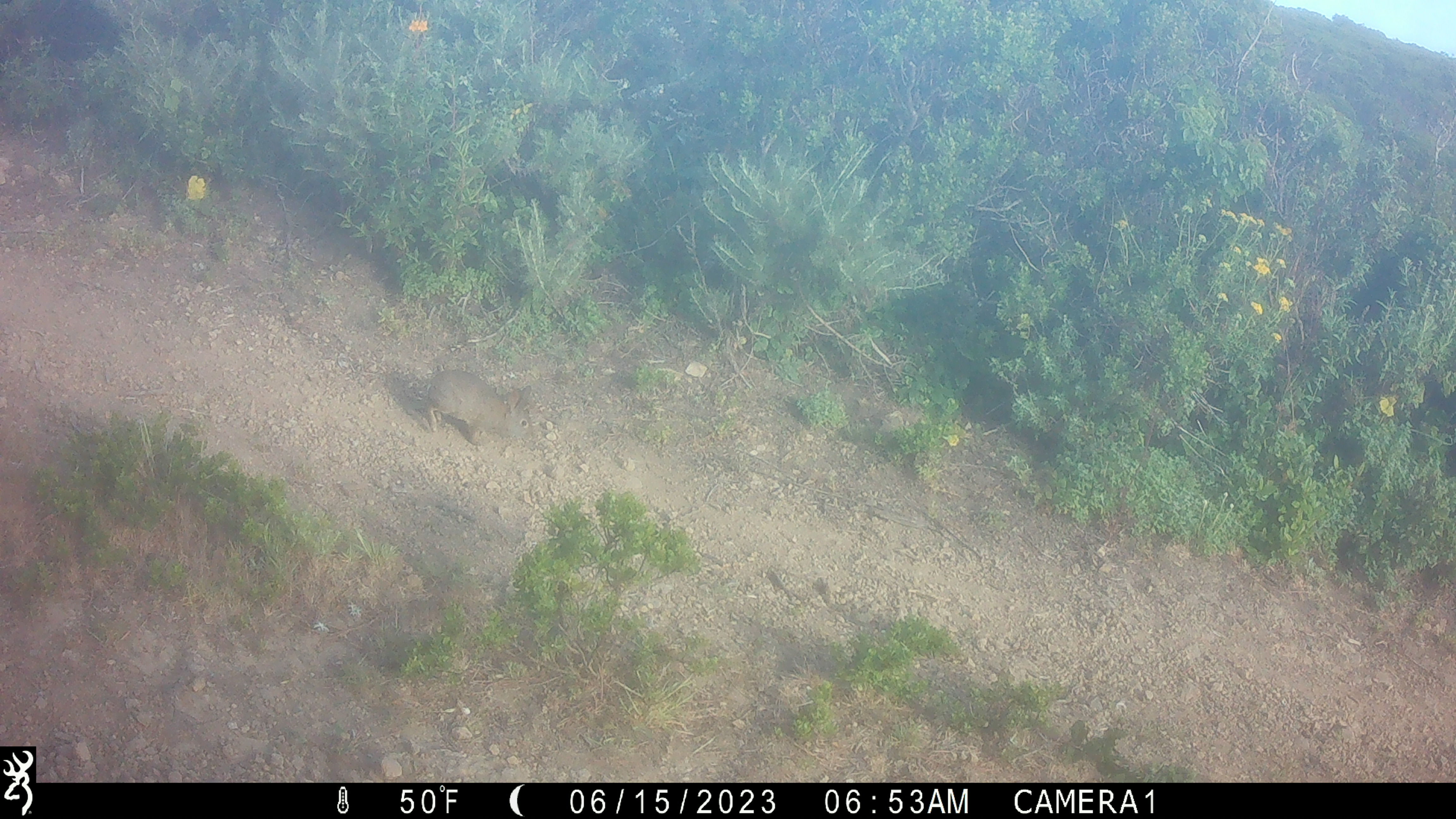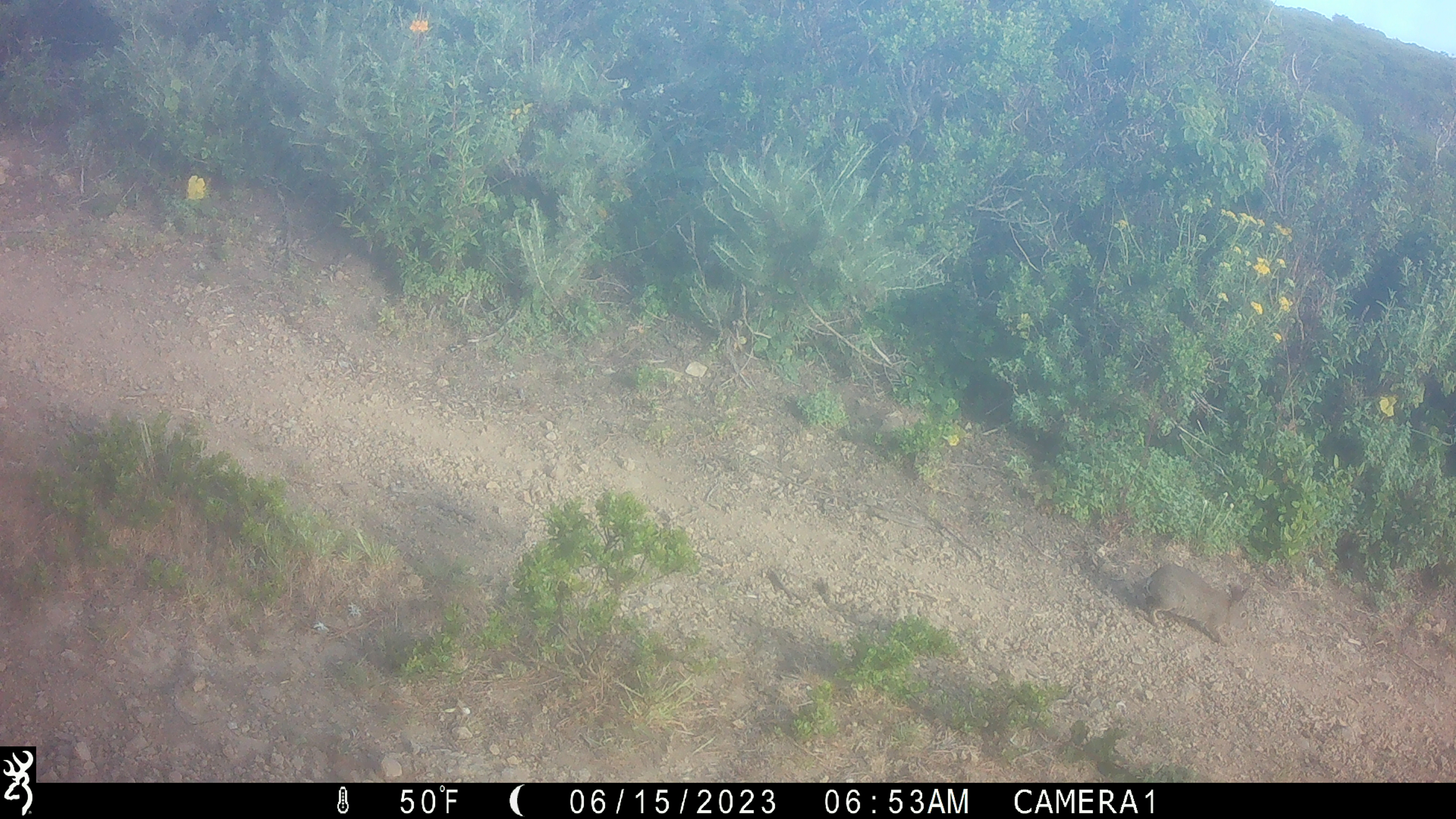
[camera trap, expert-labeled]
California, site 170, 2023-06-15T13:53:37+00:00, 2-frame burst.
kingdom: Animalia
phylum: Chordata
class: Mammalia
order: Lagomorpha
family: Leporidae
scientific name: Leporidae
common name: rabbit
Rabbit (Leporidae).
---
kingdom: Animalia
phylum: Chordata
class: Mammalia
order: Lagomorpha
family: Leporidae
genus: Sylvilagus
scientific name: Sylvilagus bachmani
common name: brush rabbit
Brush rabbit (Sylvilagus bachmani).